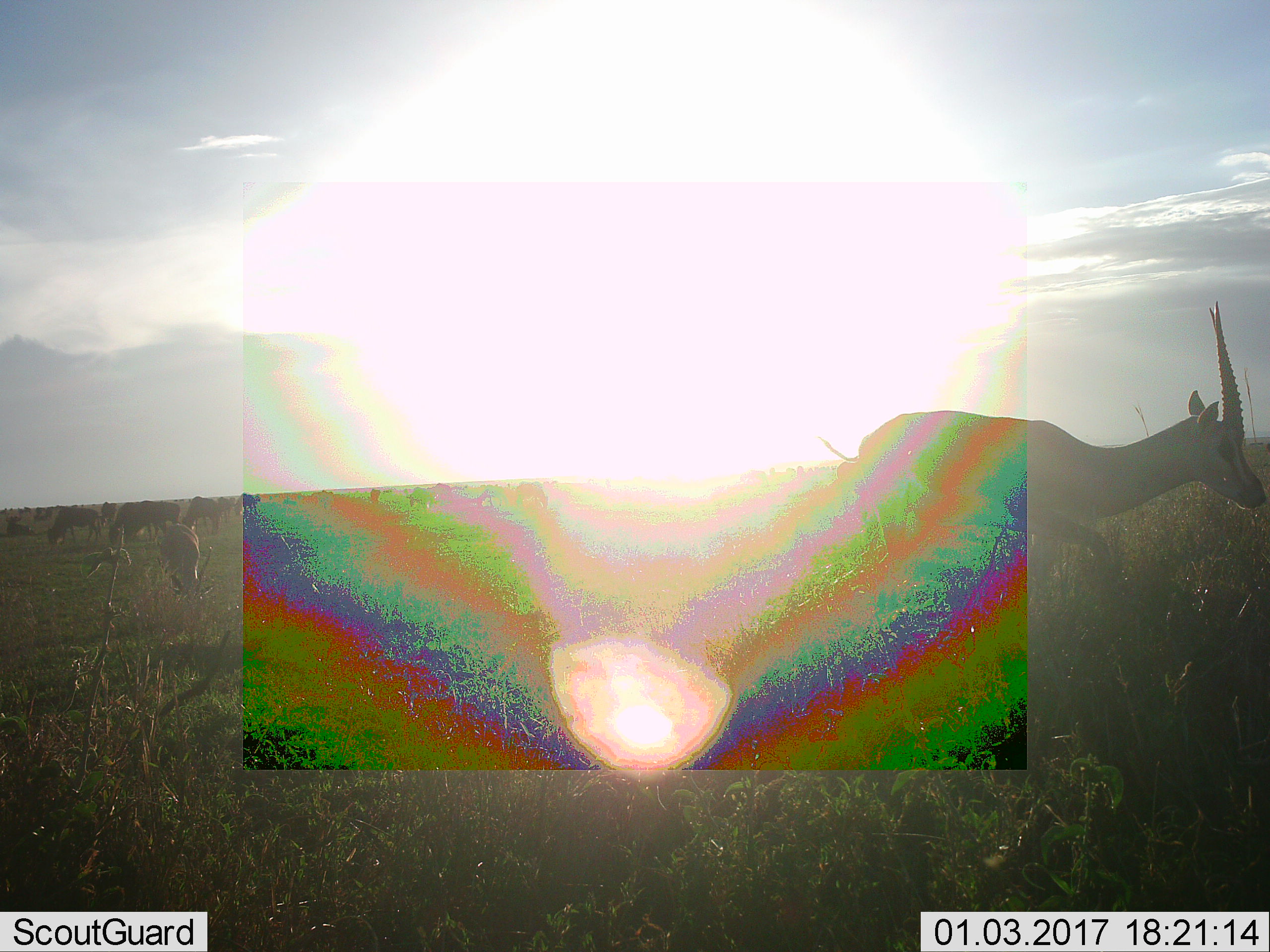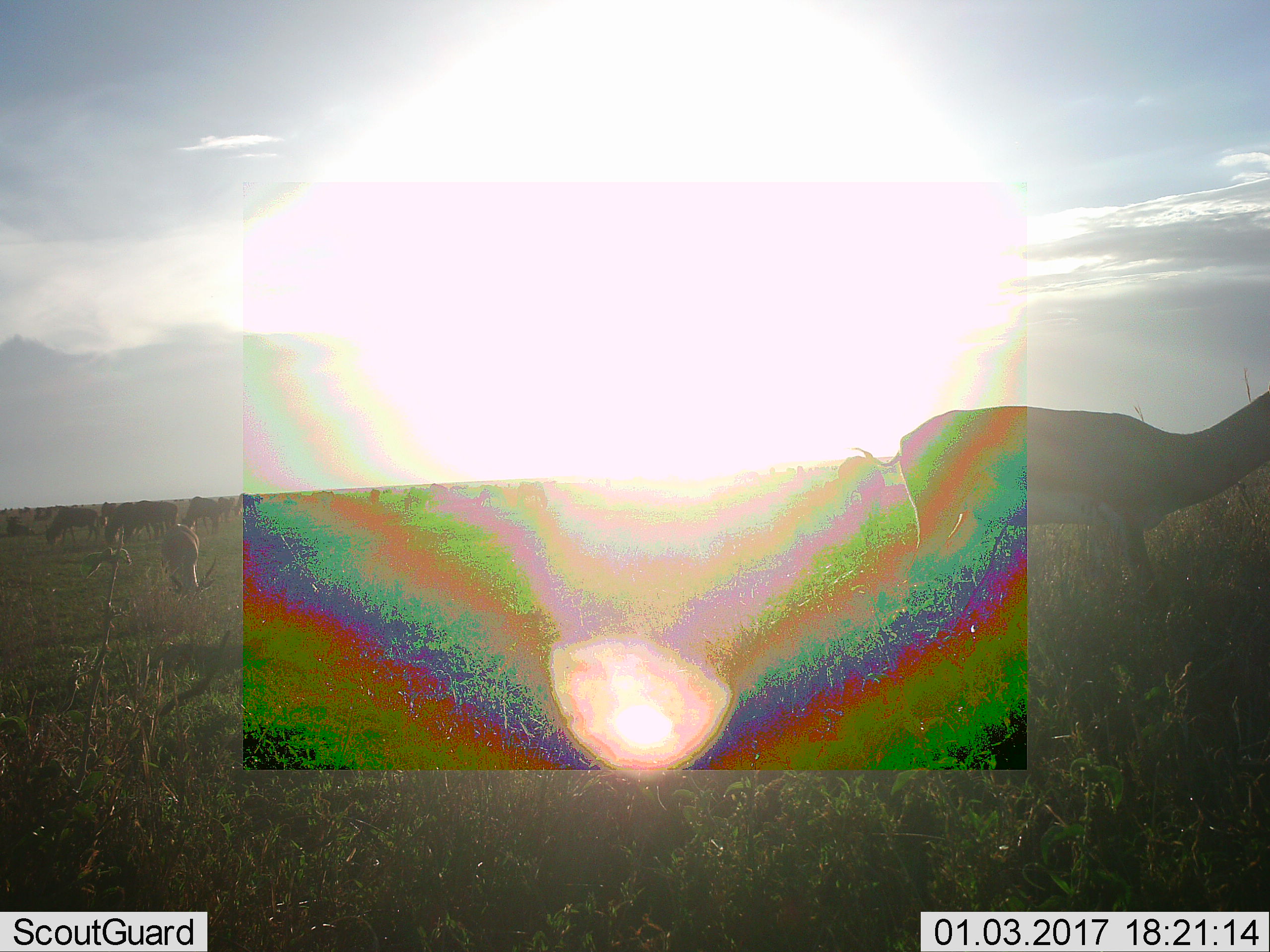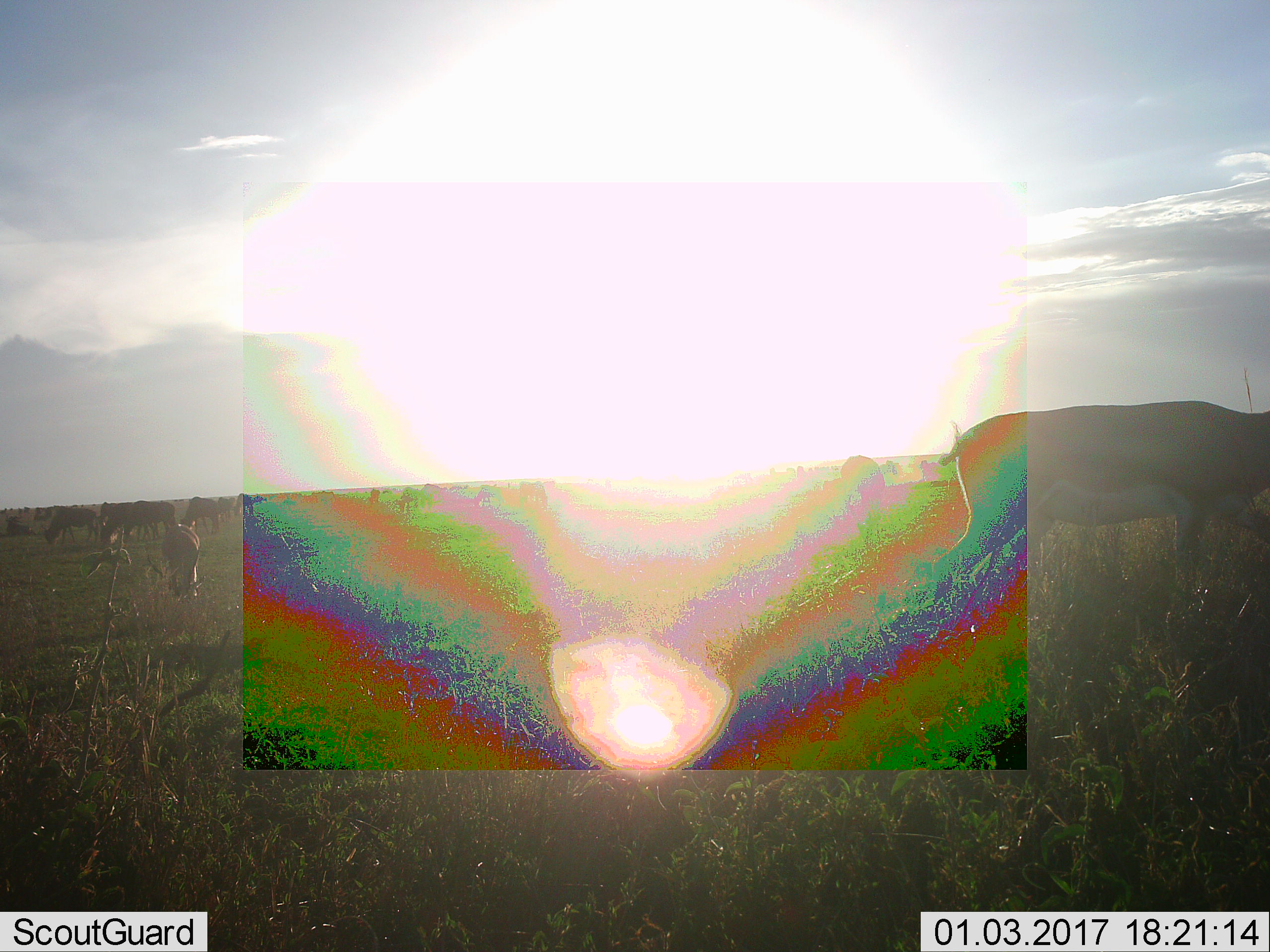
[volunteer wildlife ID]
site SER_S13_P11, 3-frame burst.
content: unidentified animal